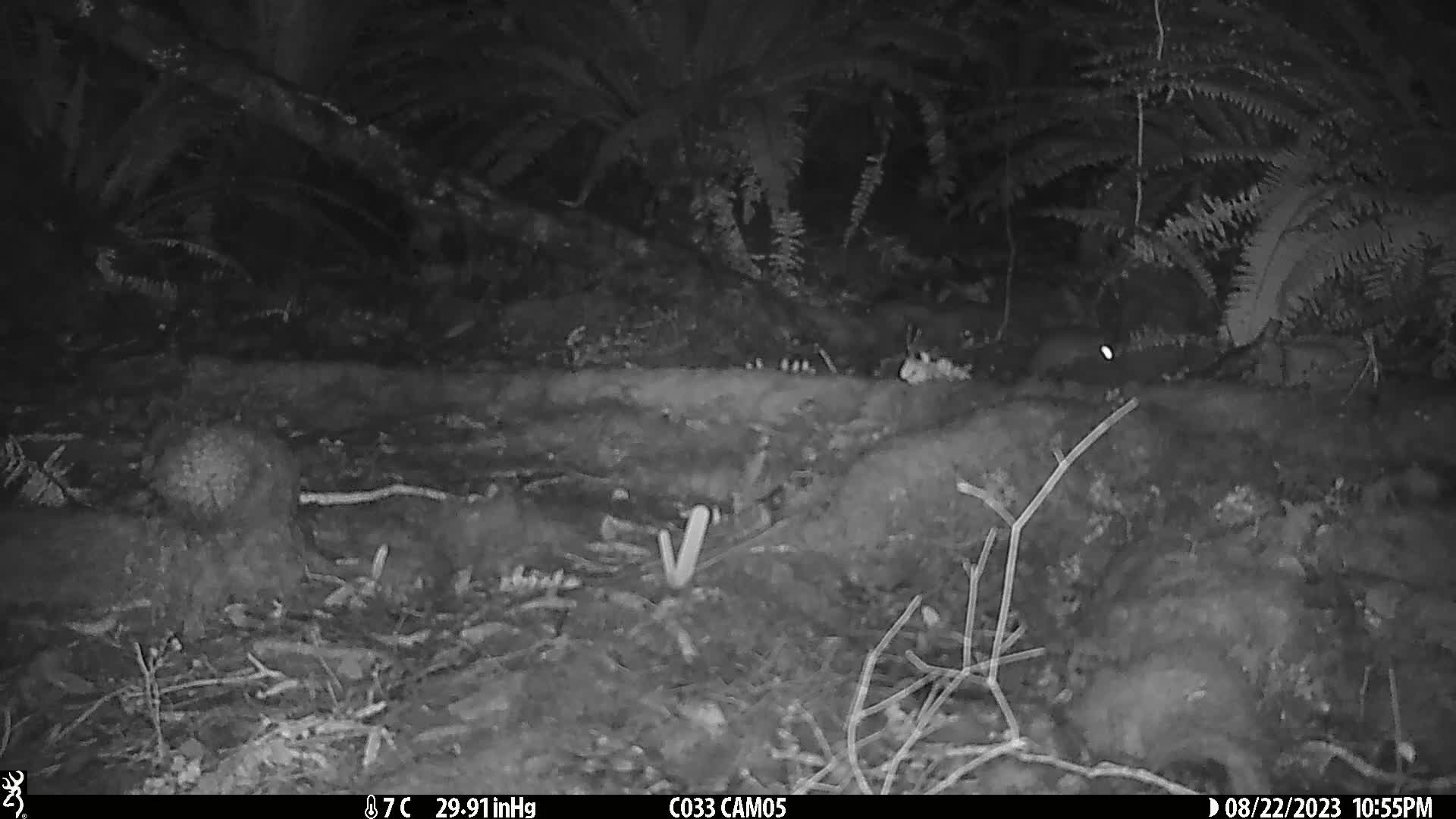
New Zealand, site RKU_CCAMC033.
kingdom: Animalia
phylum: Chordata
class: Mammalia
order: Rodentia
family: Muridae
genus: Rattus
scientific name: Rattus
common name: rat